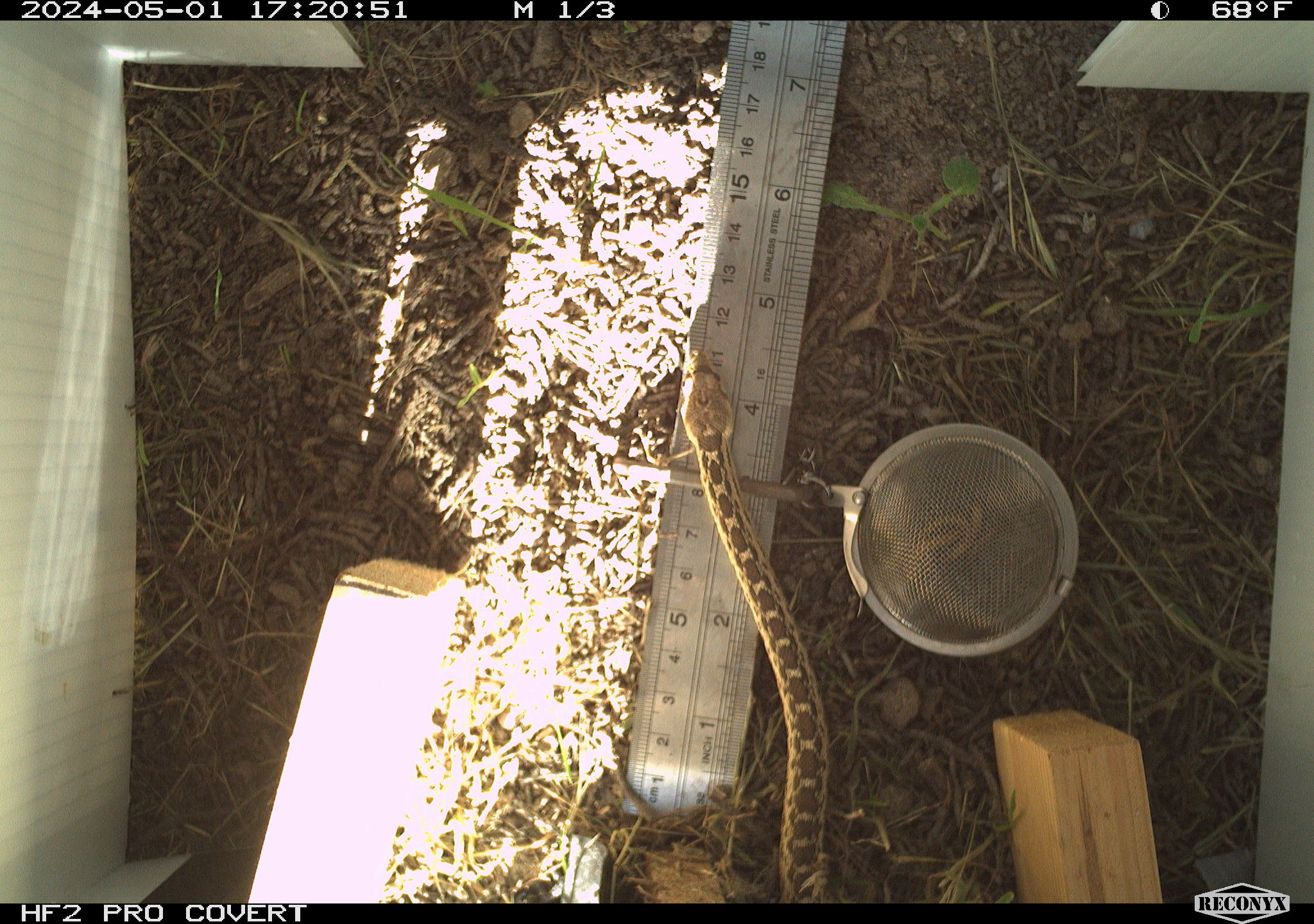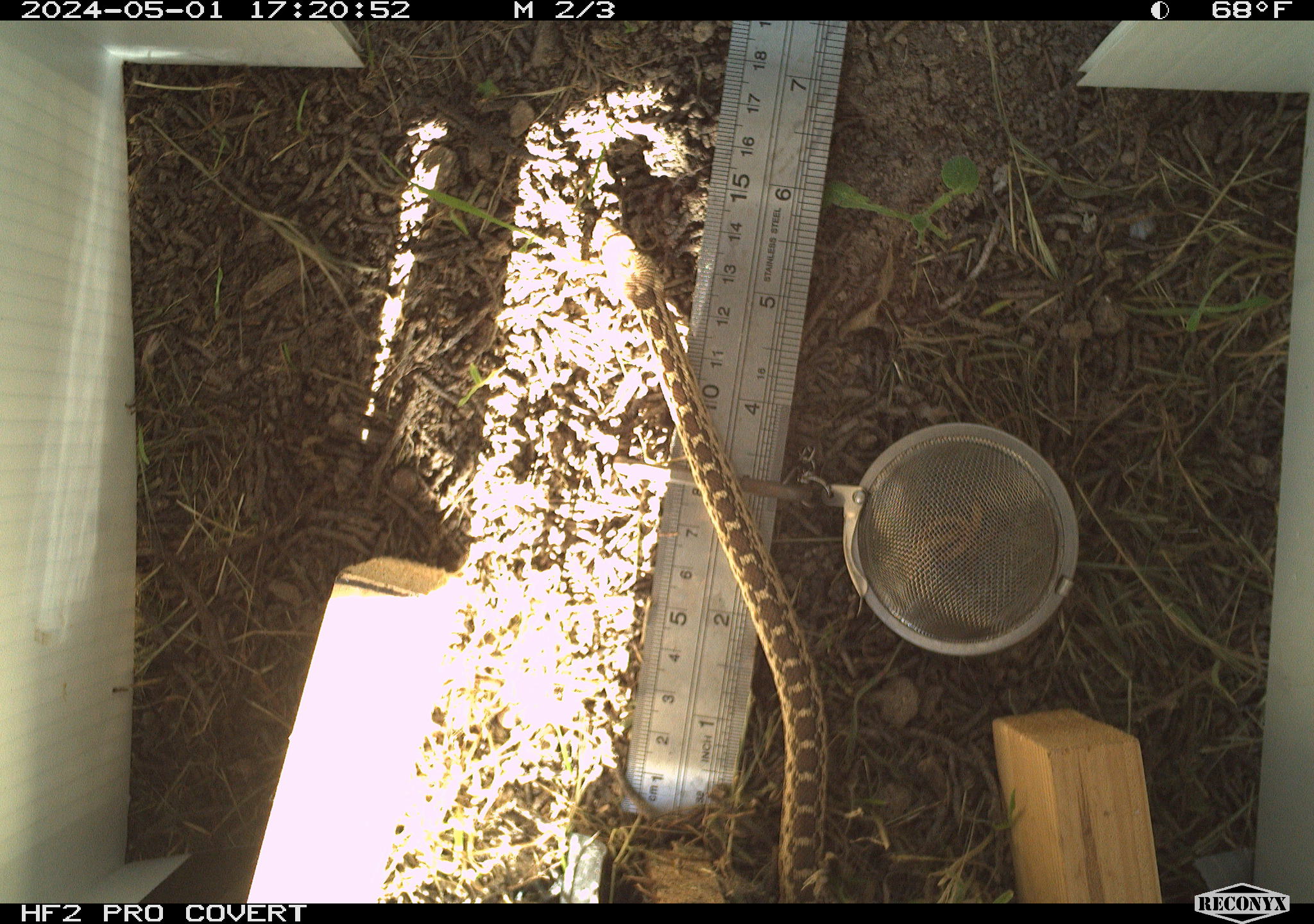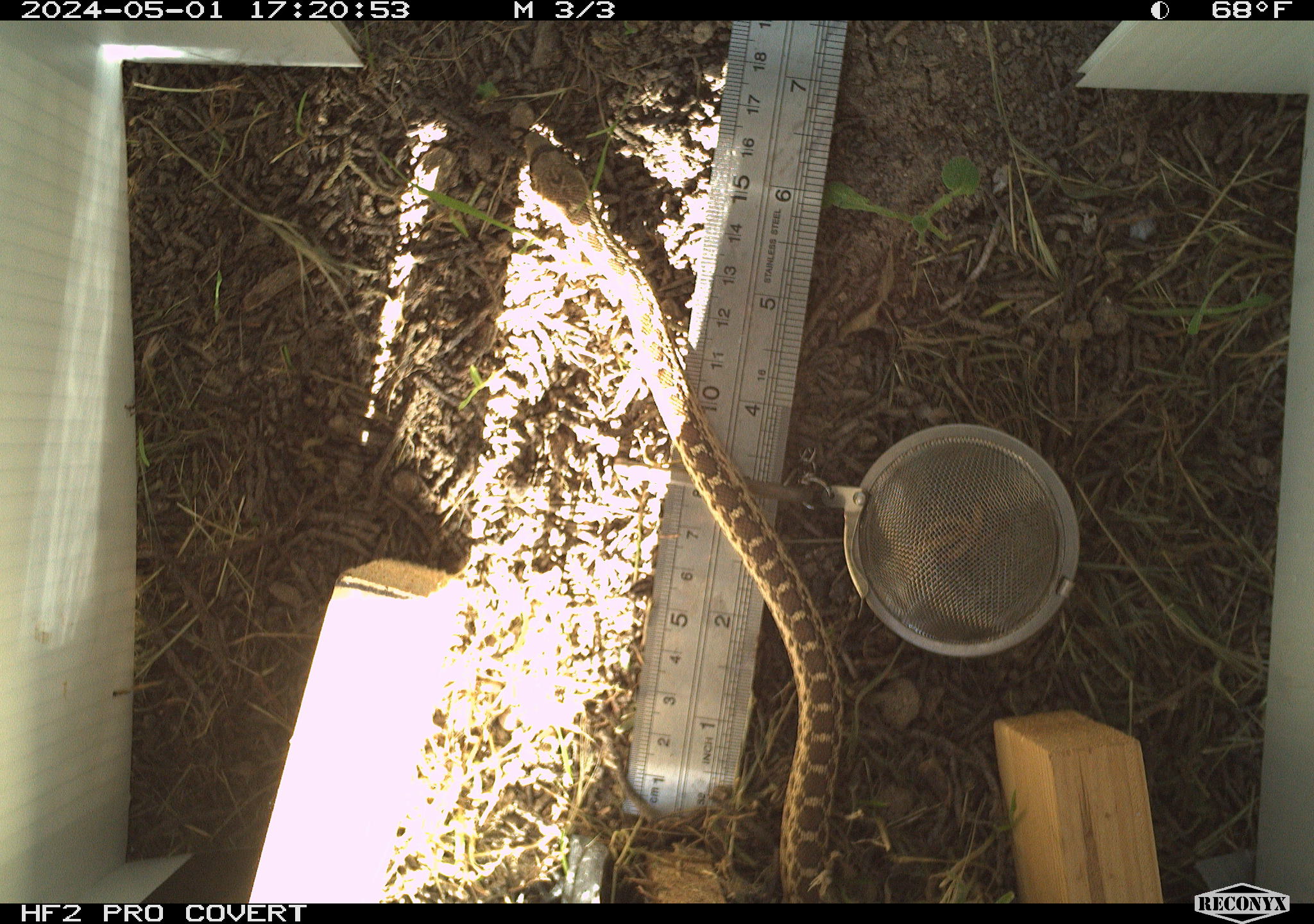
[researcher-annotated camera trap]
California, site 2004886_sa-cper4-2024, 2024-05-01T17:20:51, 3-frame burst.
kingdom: Animalia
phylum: Chordata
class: Reptilia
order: Squamata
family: Colubridae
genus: Pituophis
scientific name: Pituophis catenifer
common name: gophersnake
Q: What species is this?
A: Gophersnake (Pituophis catenifer).